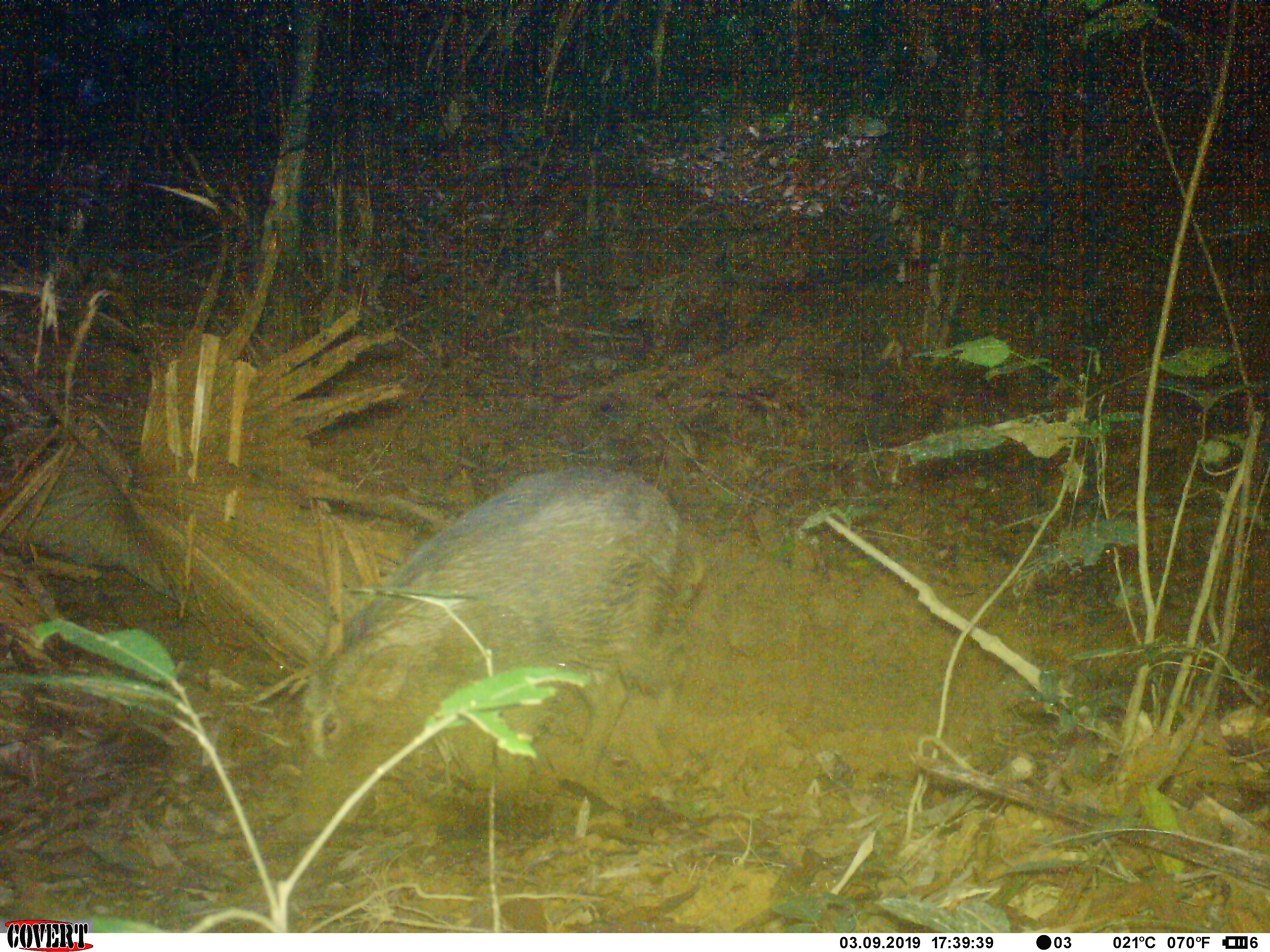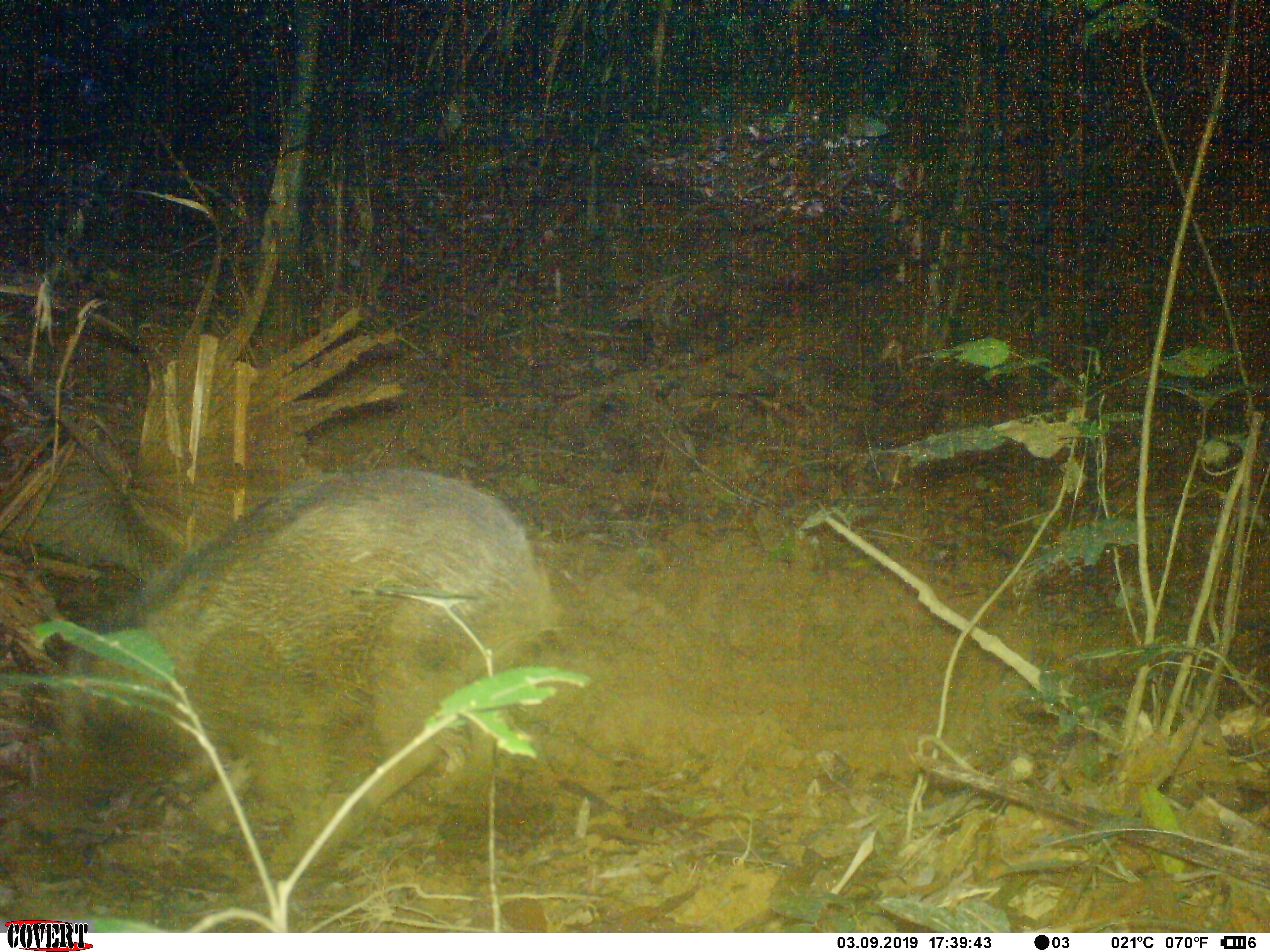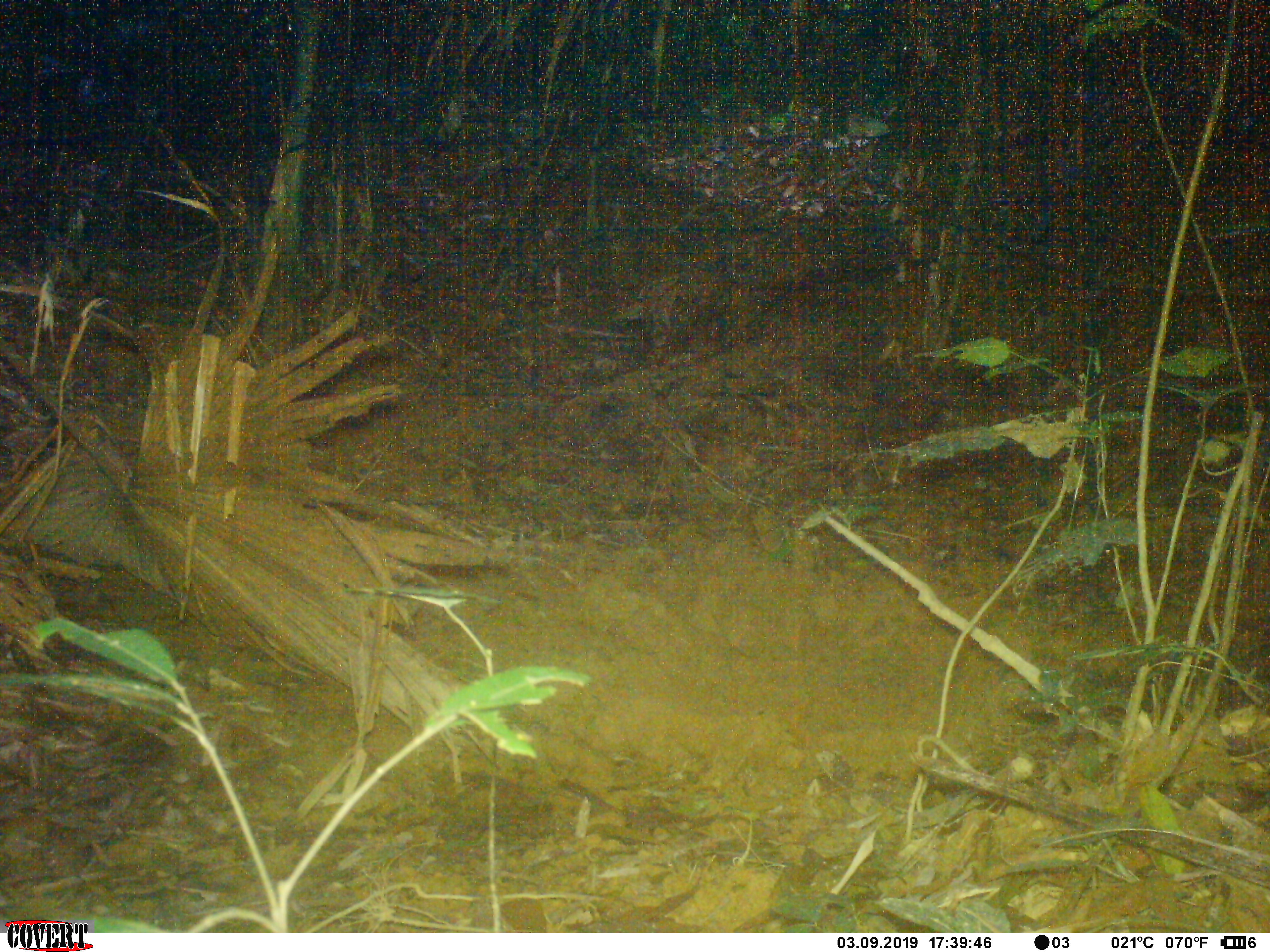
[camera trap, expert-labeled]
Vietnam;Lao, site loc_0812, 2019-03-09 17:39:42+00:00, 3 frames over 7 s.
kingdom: Animalia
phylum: Chordata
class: Mammalia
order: Artiodactyla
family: Suidae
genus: Sus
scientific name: Sus scrofa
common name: eurasian wild pig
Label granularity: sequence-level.